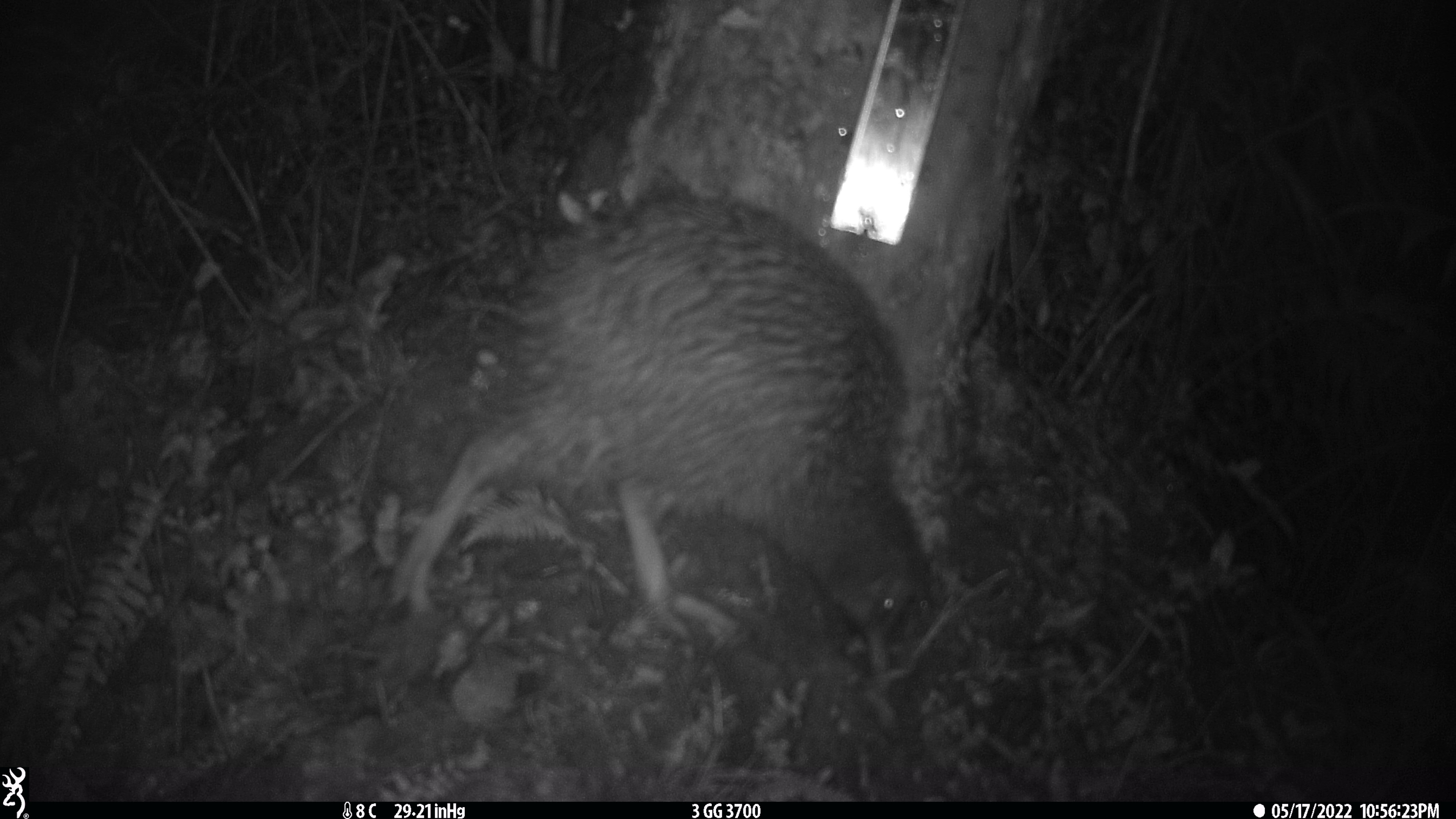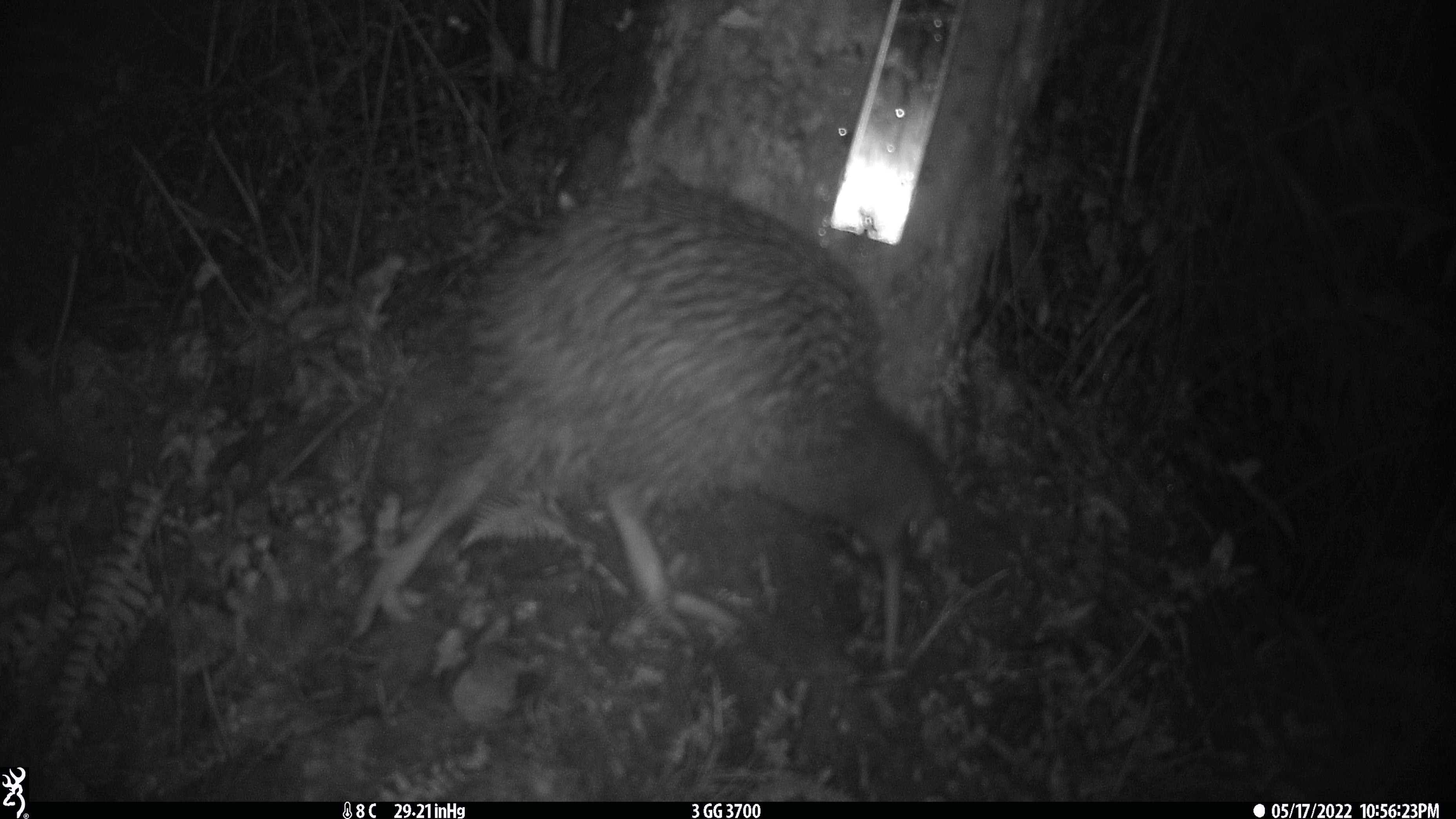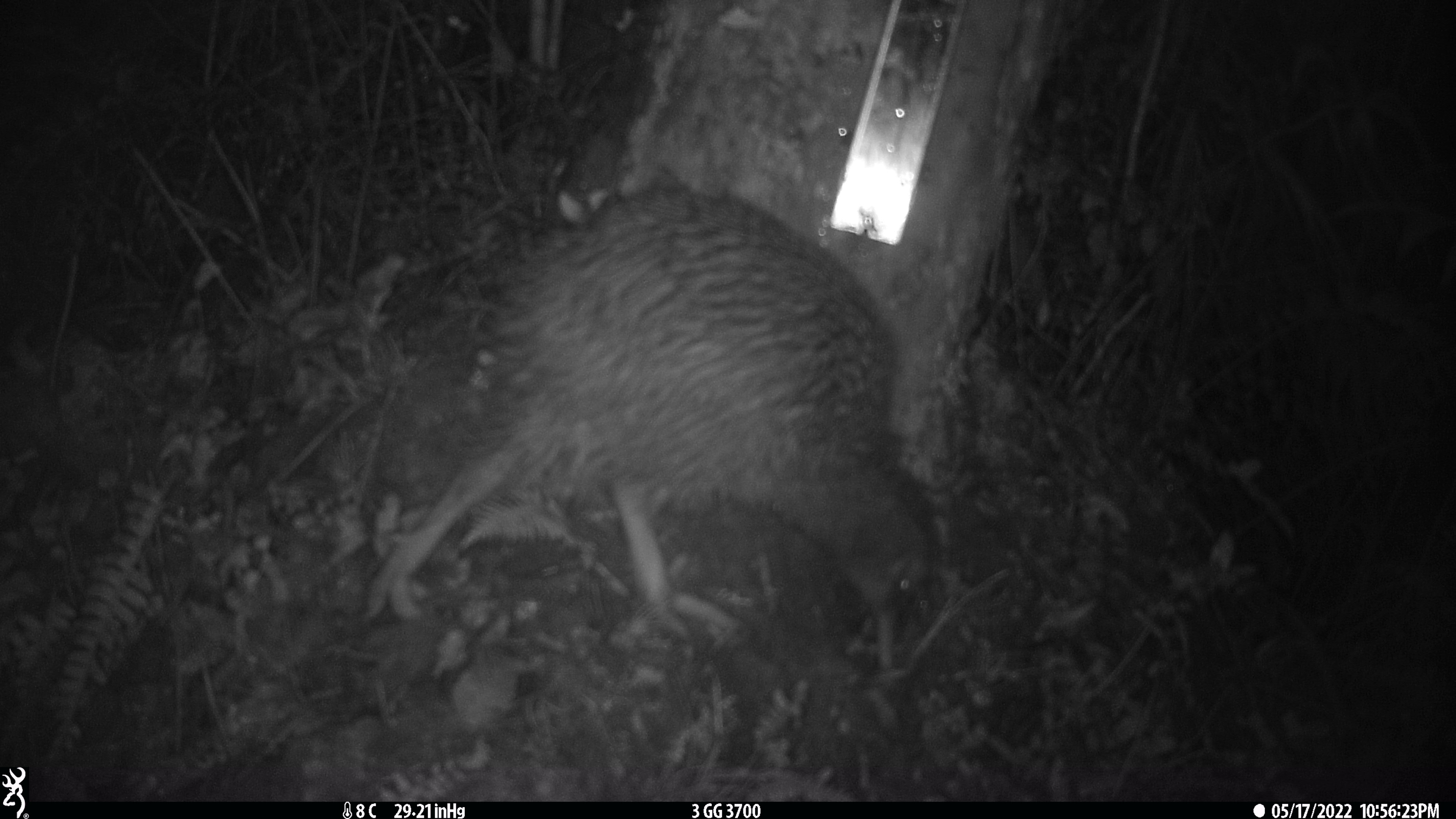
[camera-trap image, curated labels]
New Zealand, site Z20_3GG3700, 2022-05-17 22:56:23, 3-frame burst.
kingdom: Animalia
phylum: Chordata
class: Aves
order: Apterygiformes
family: Apterygidae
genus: Apteryx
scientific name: Apteryx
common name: kiwi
Kiwi (Apteryx).